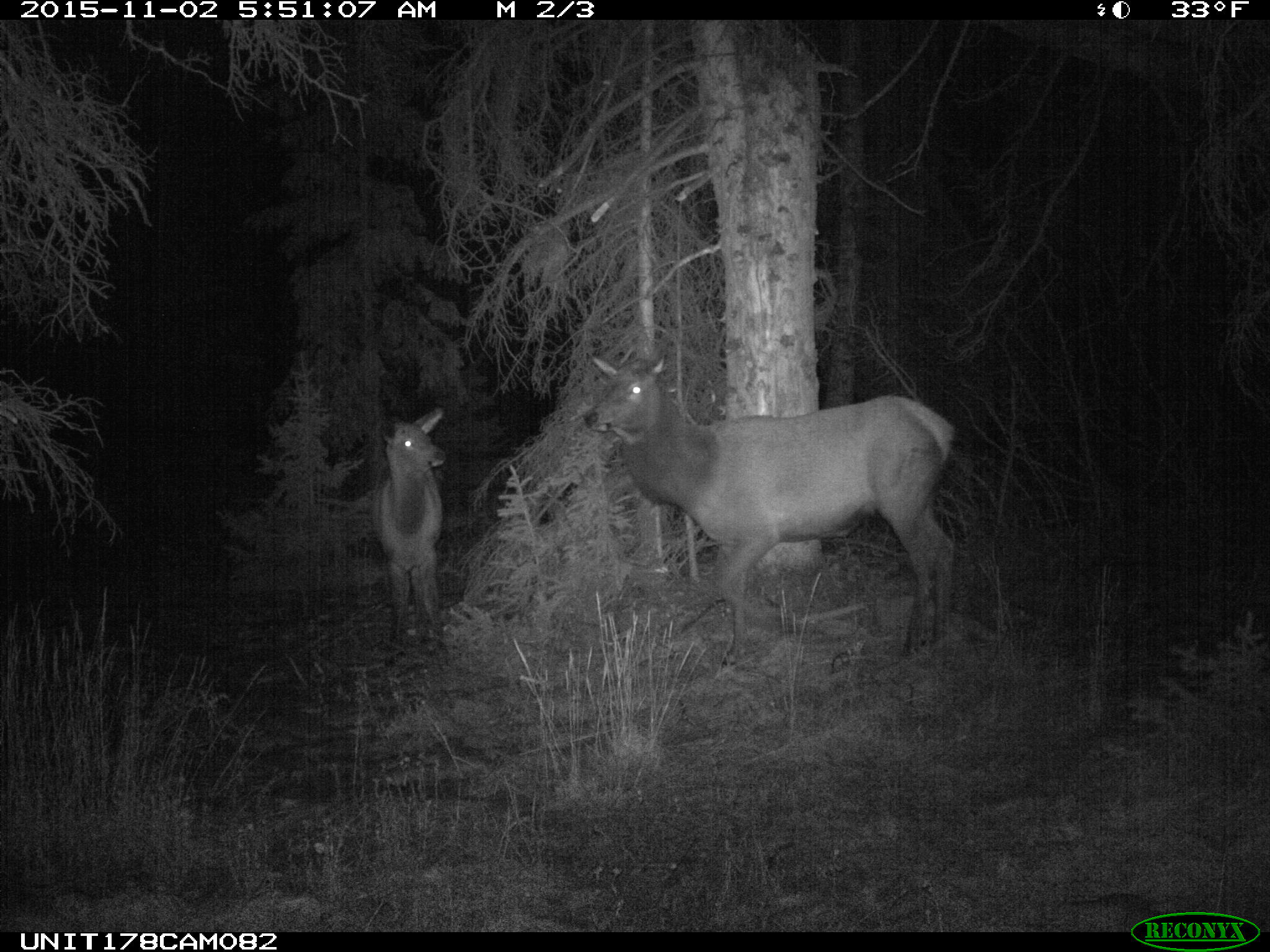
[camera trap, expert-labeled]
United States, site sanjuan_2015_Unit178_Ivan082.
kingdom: Animalia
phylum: Chordata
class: Mammalia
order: Artiodactyla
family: Cervidae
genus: Cervus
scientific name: Cervus elaphus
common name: red deer